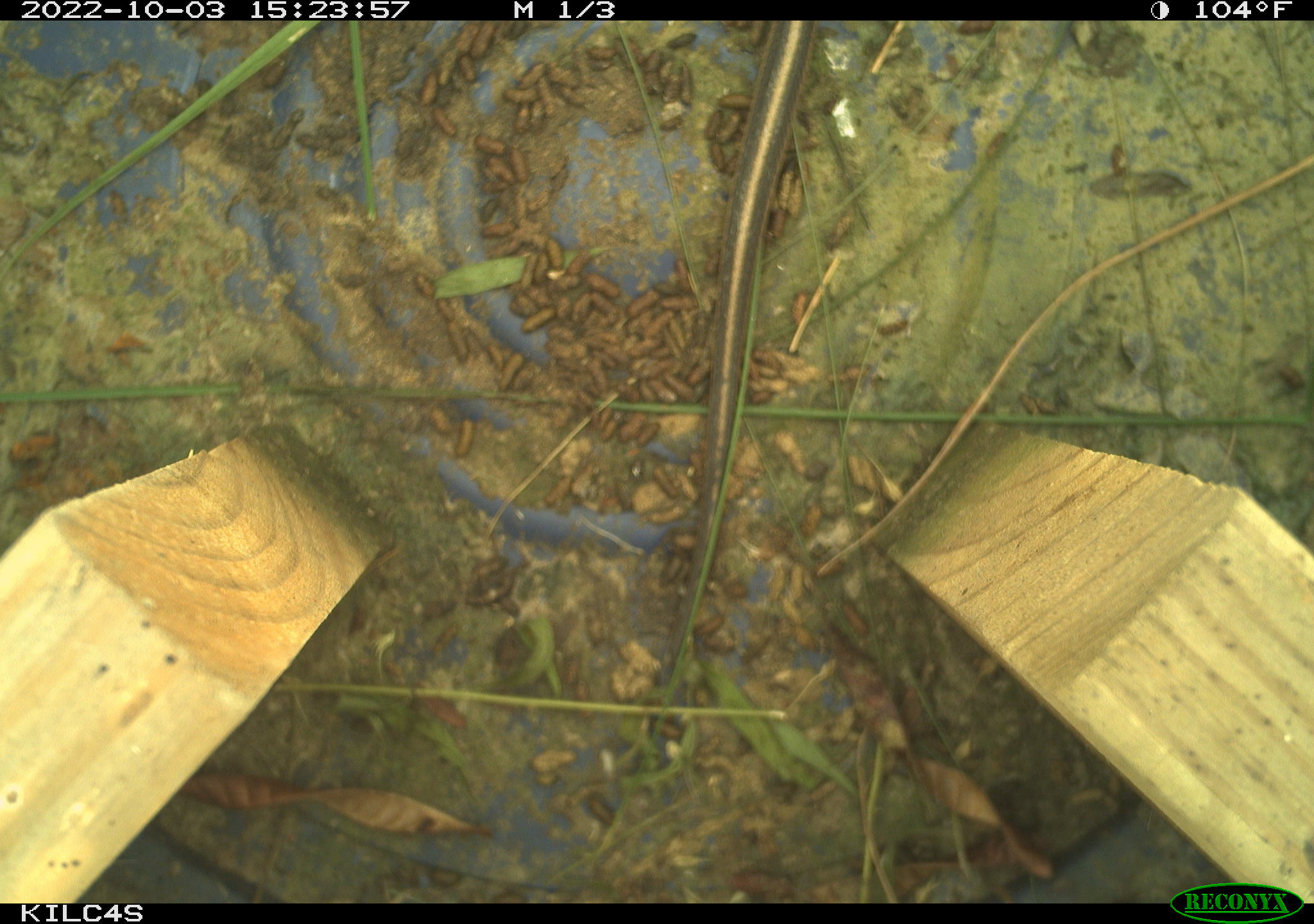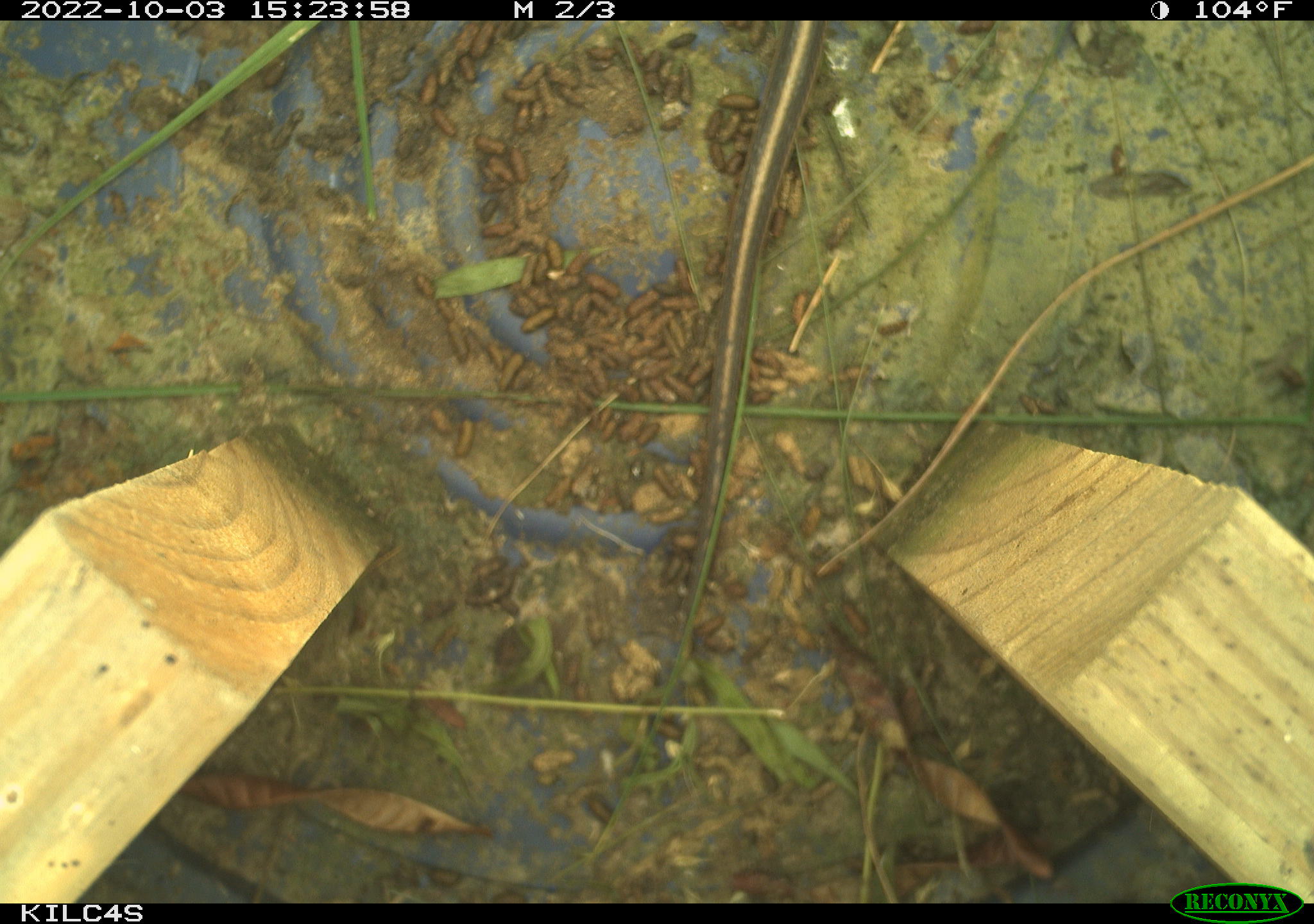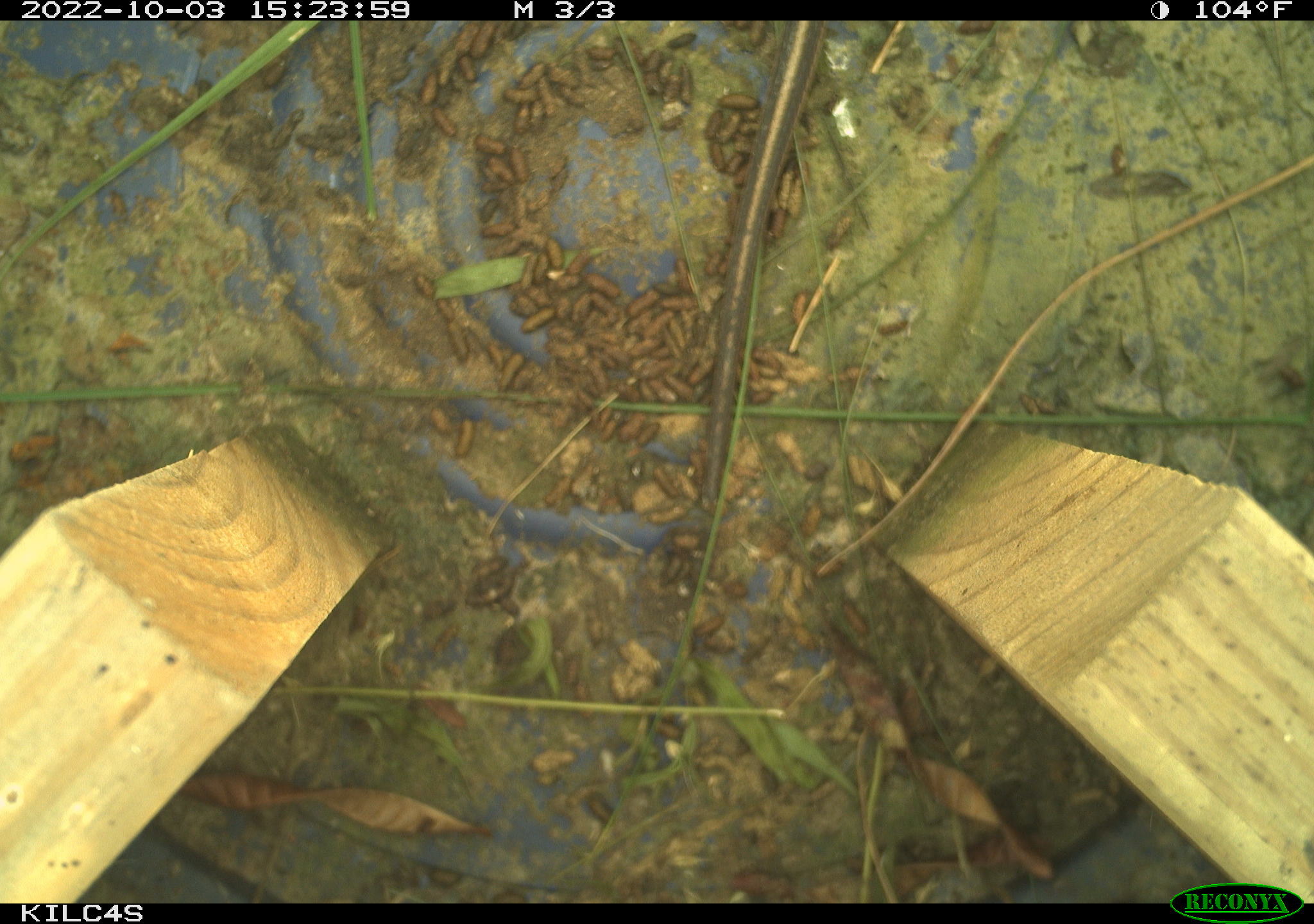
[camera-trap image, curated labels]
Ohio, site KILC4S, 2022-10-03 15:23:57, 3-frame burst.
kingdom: Animalia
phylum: Chordata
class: Reptilia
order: Squamata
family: Colubridae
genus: Thamnophis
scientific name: Thamnophis sirtalis sirtalis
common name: eastern gartersnake